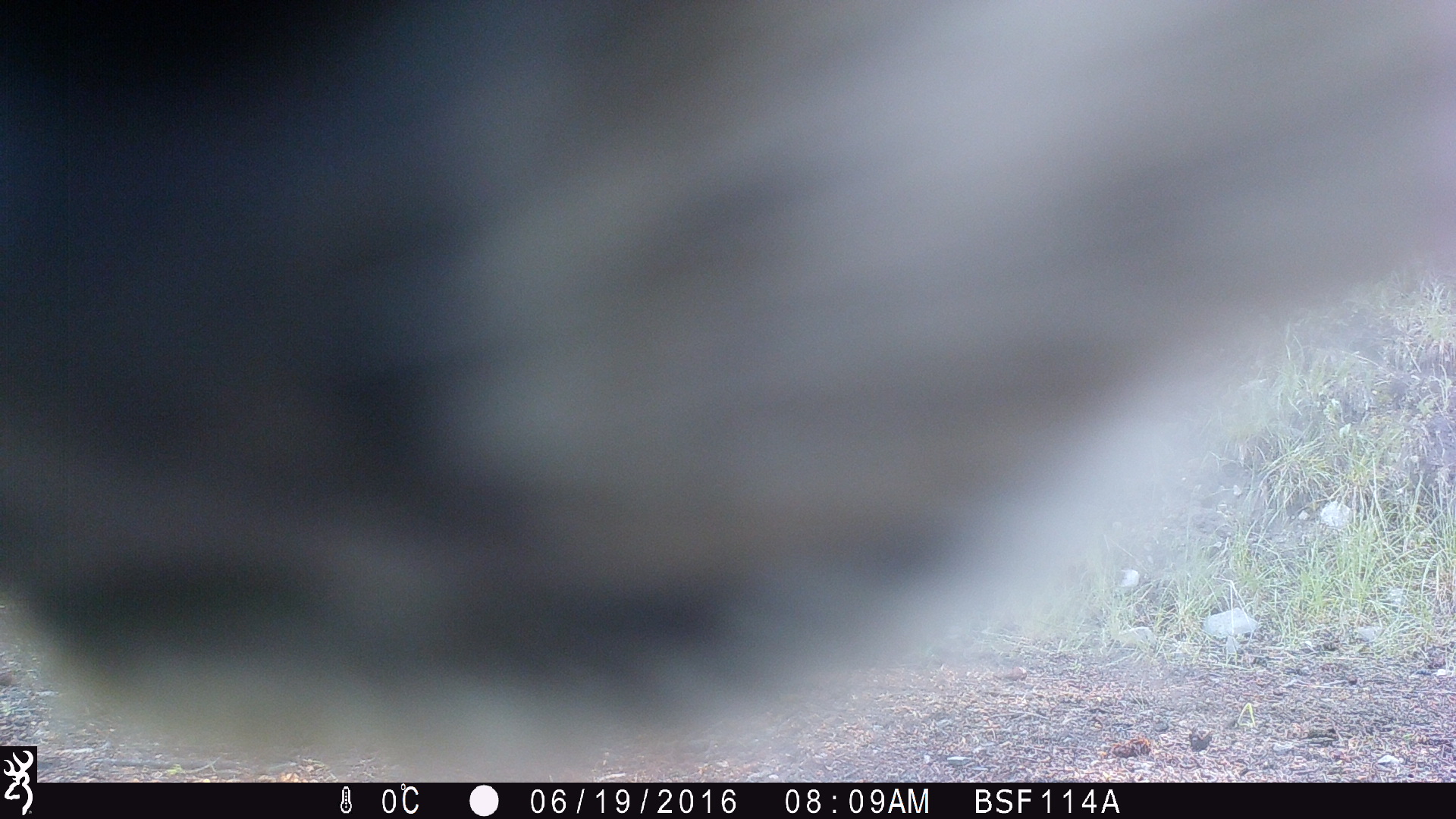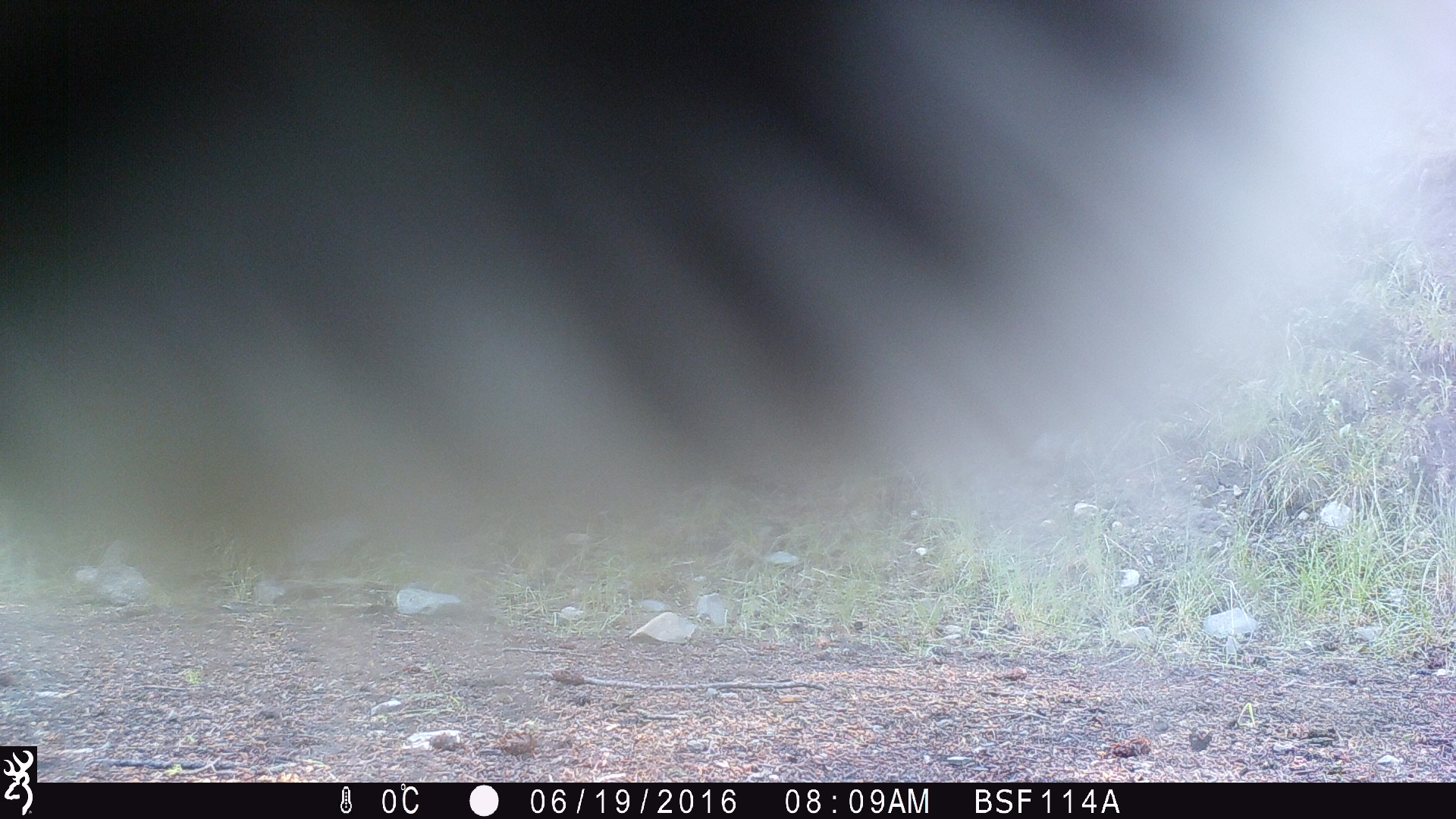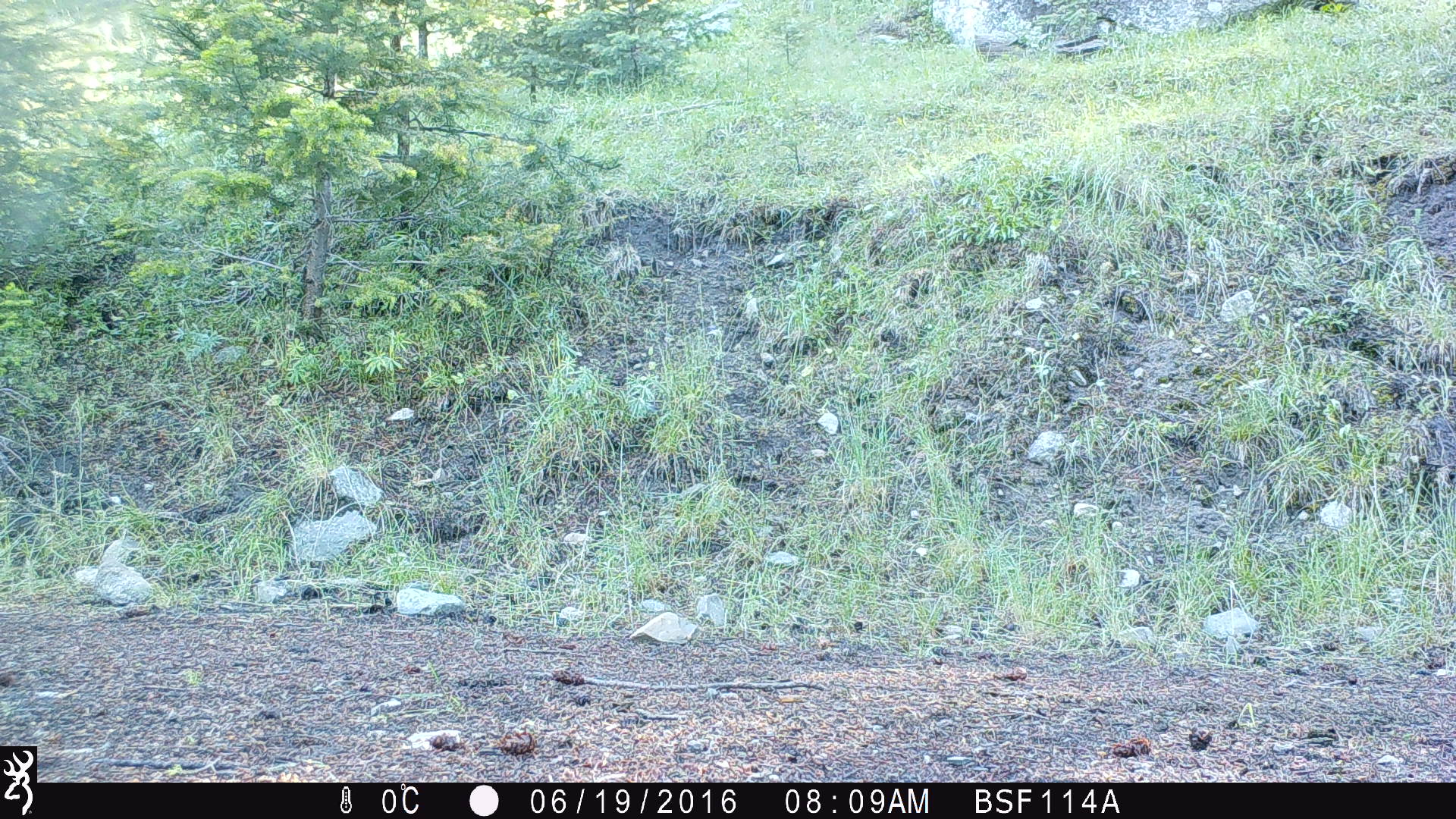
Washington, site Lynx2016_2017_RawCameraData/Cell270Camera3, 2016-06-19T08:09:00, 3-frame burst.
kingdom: Animalia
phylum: Chordata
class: Mammalia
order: Artiodactyla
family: Bovidae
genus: Bos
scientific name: Bos taurus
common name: domestic cattle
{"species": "domestic cattle (Bos taurus)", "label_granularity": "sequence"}